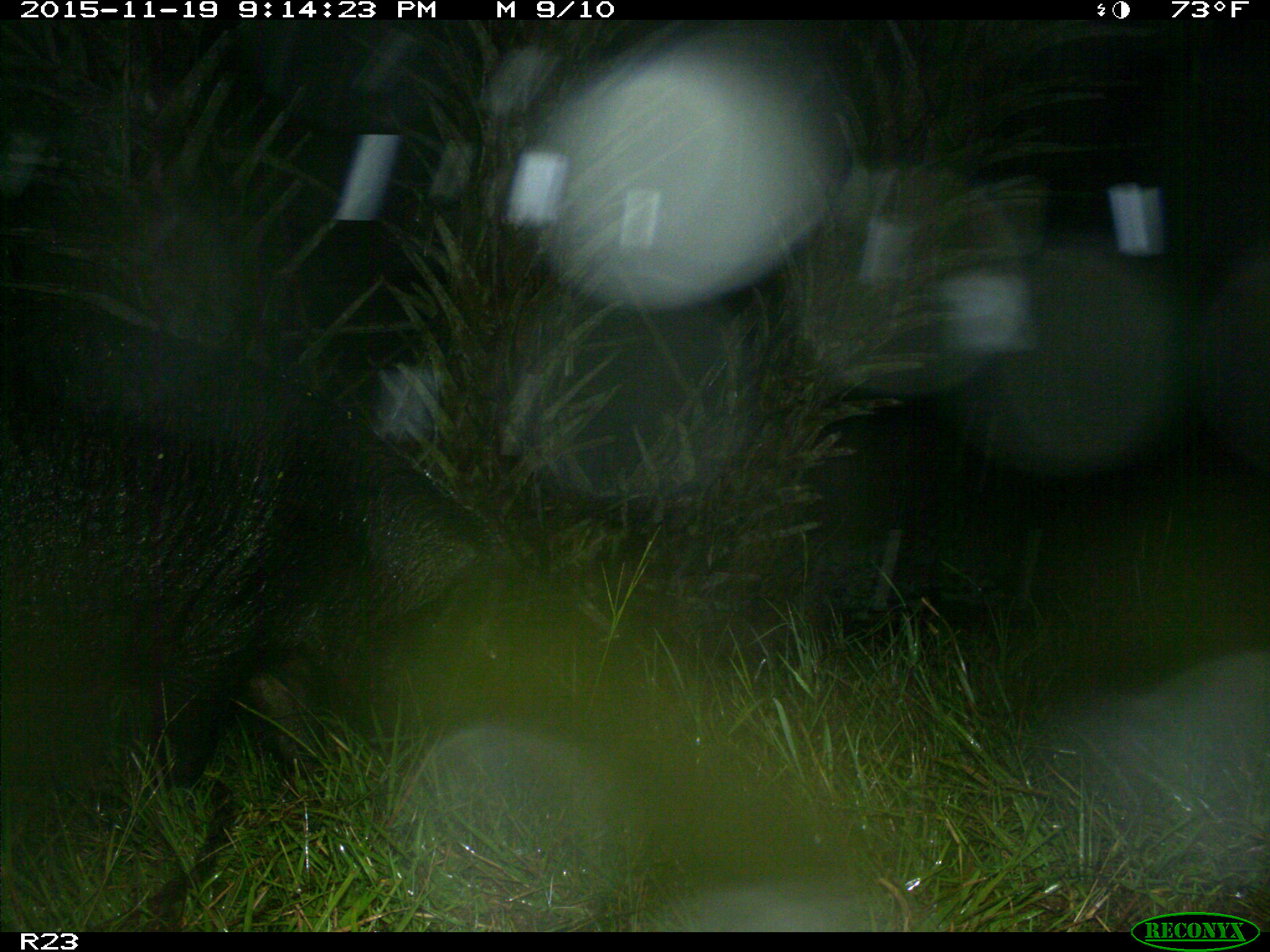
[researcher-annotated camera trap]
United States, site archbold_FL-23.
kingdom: Animalia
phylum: Chordata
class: Mammalia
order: Artiodactyla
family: Suidae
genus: Sus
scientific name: Sus scrofa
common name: wild boar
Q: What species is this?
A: Sus scrofa (wild boar).